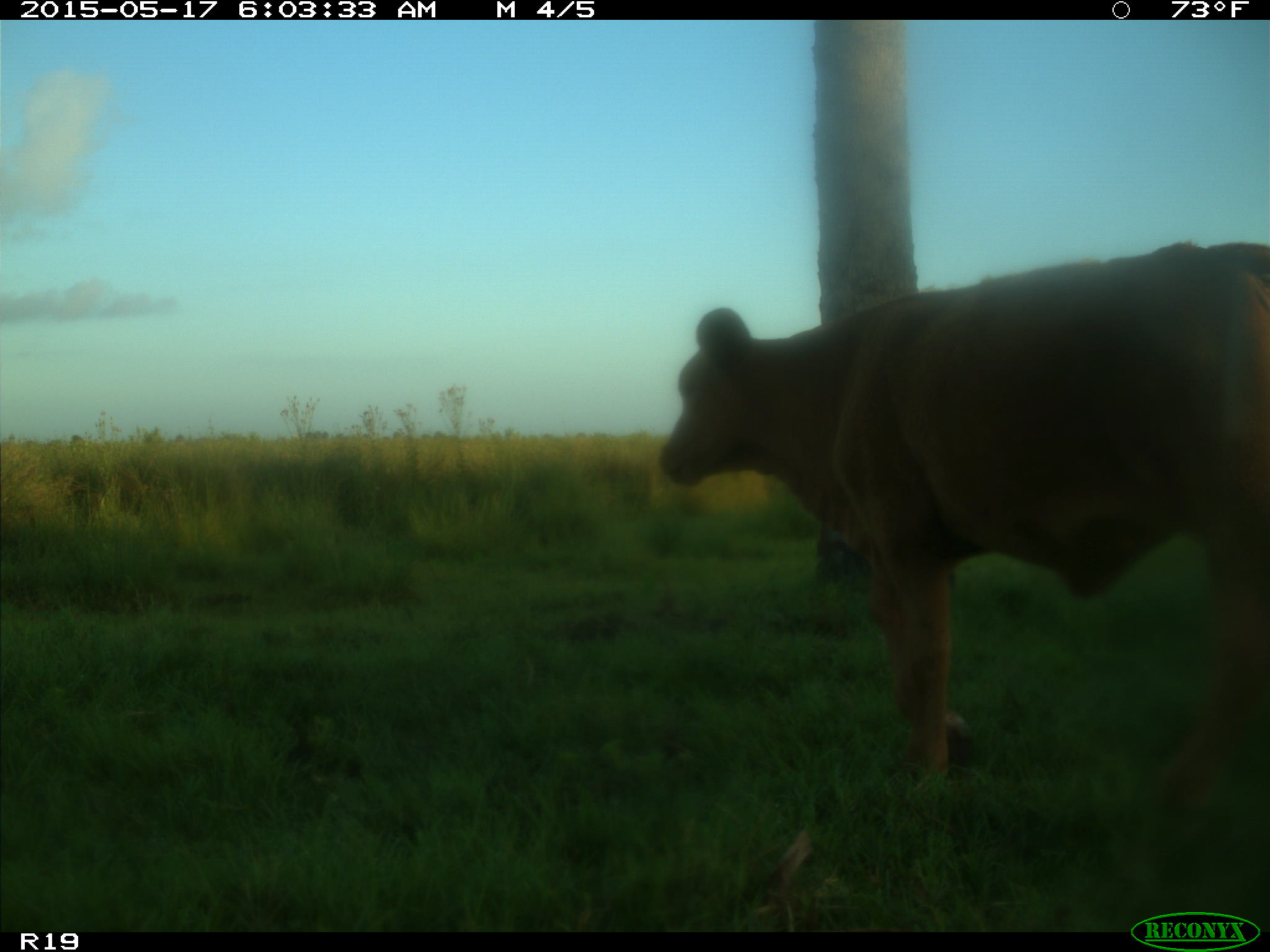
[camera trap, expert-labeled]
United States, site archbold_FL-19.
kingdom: Animalia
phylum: Chordata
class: Mammalia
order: Artiodactyla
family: Bovidae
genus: Bos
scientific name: Bos taurus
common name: domestic cow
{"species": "Bos taurus (domestic cow)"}